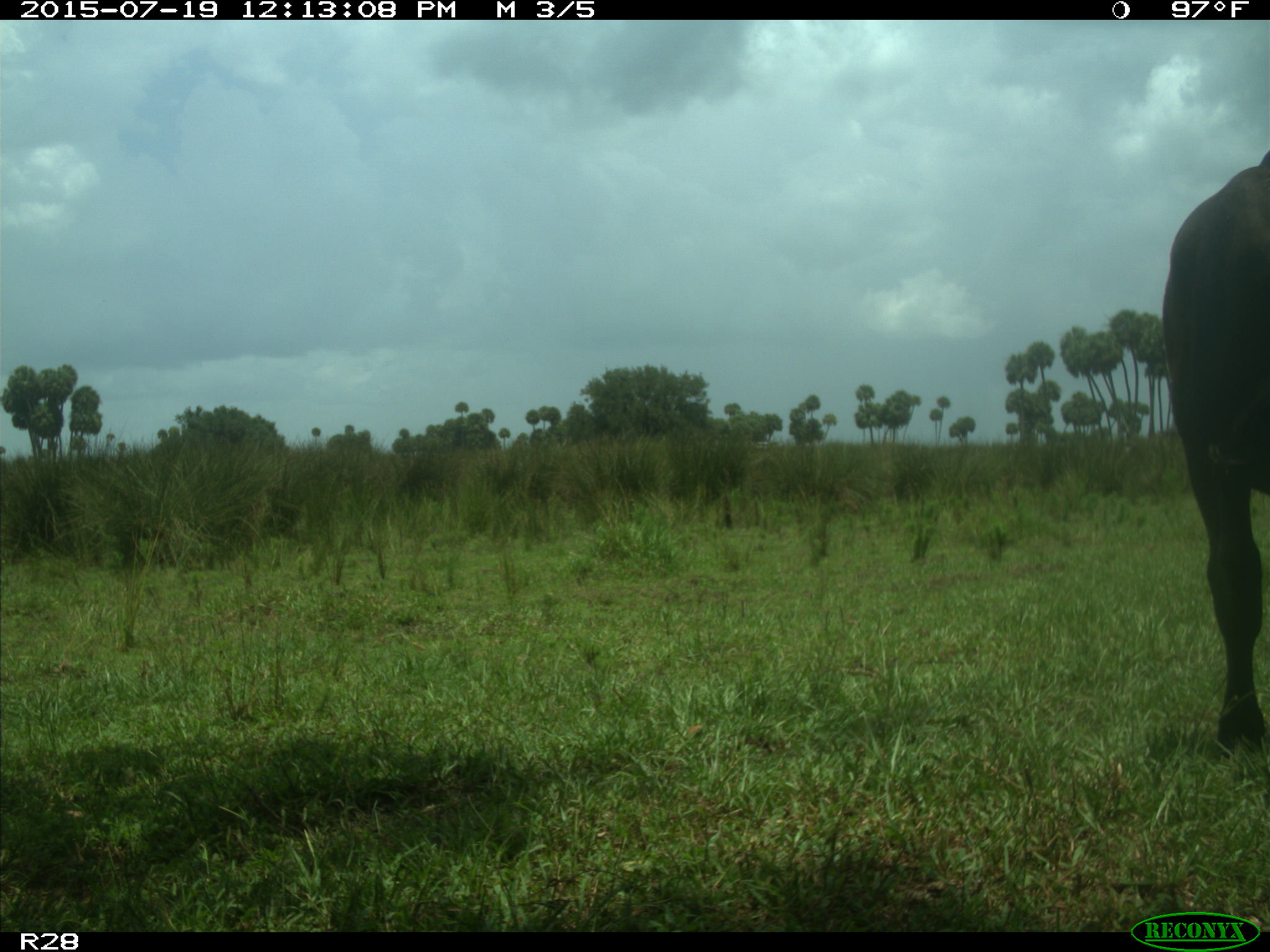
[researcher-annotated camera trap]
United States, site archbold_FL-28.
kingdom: Animalia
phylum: Chordata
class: Mammalia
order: Artiodactyla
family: Bovidae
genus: Bos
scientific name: Bos taurus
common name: domestic cow